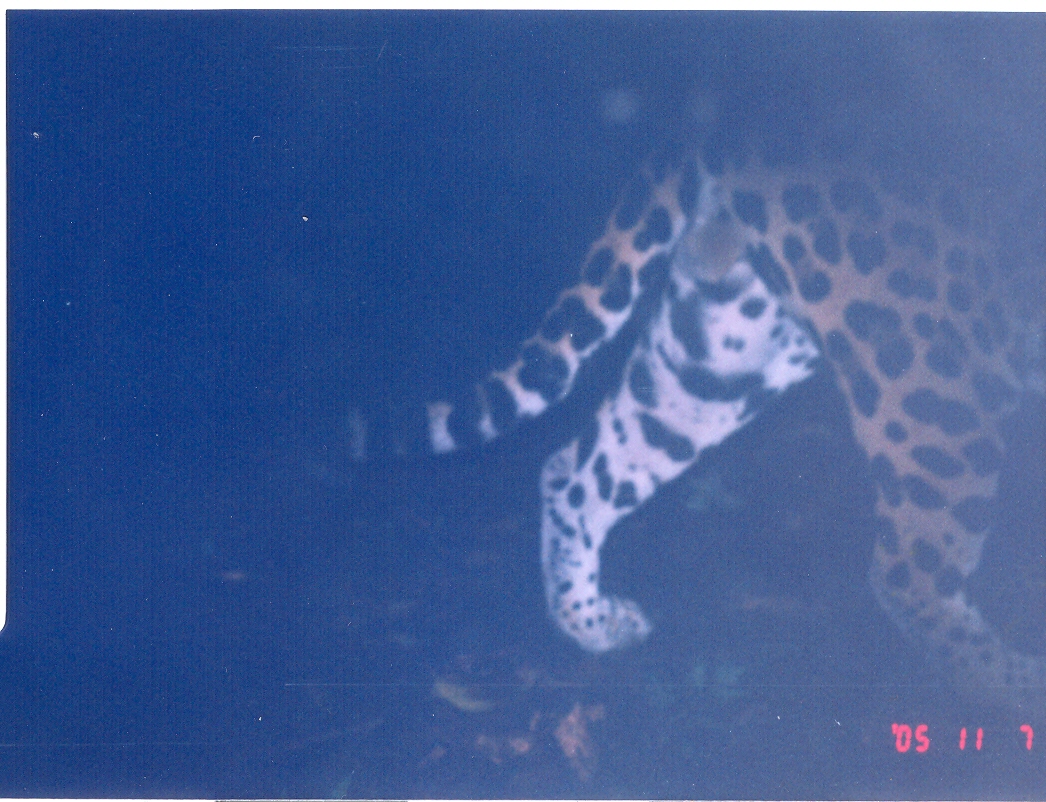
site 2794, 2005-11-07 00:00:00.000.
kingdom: Animalia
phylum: Chordata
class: Mammalia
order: Carnivora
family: Felidae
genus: Panthera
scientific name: Panthera onca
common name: jaguar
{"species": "Panthera onca (jaguar)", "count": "1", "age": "adult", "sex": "male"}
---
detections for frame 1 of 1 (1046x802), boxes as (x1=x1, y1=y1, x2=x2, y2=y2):
panthera onca: (x1=334, y1=7, x2=1046, y2=706)